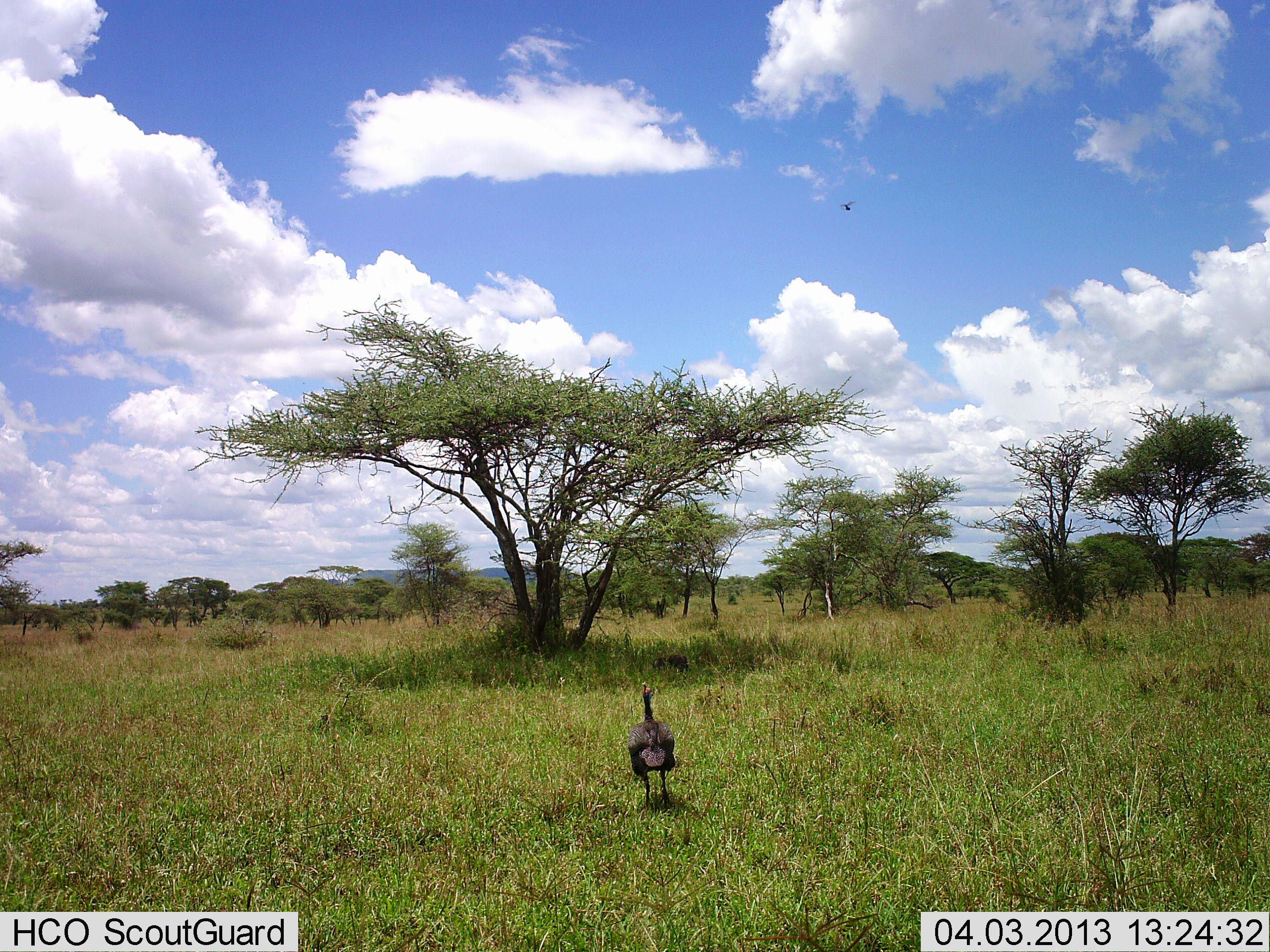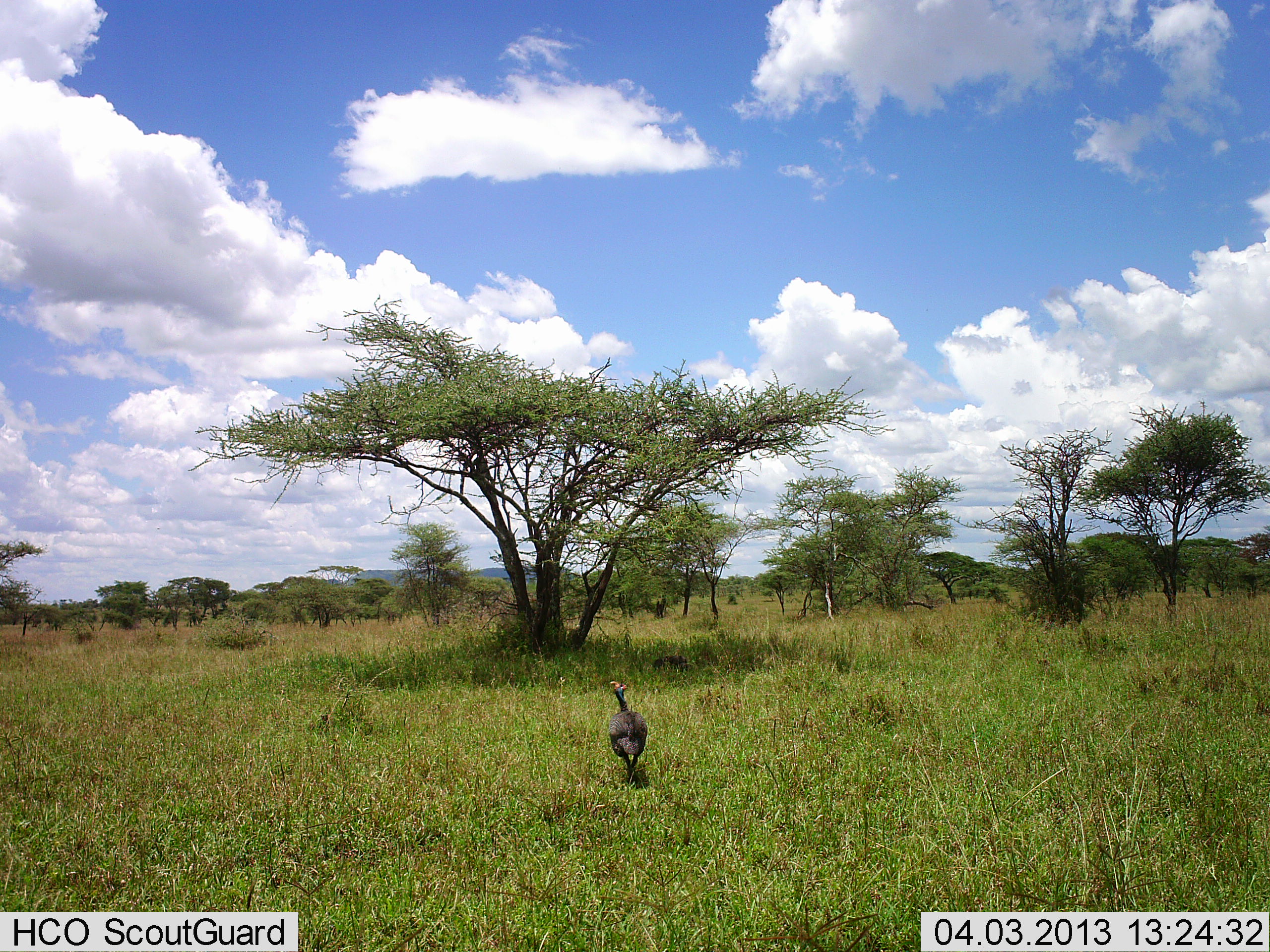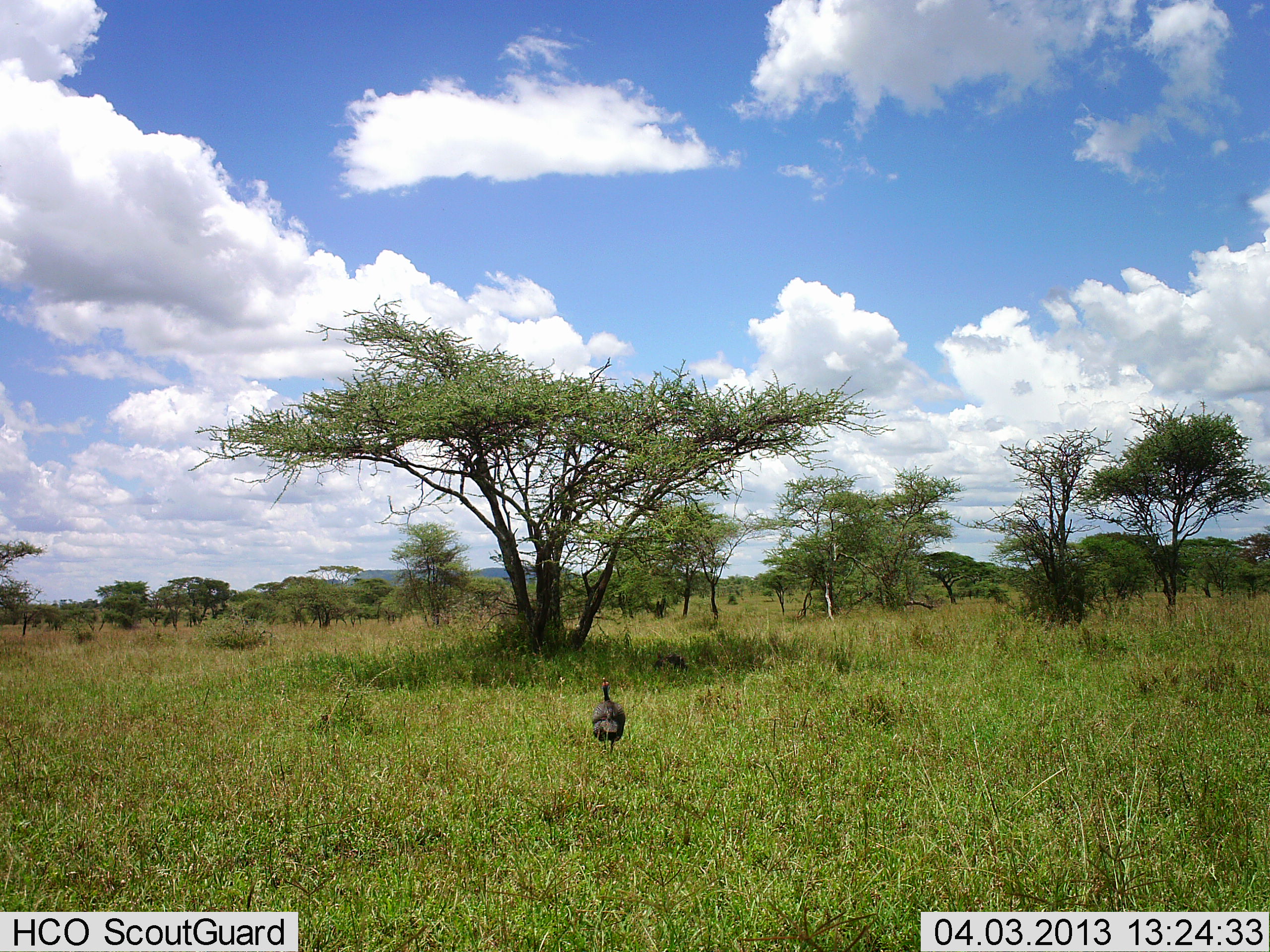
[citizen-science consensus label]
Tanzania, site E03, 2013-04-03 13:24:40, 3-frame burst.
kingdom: Animalia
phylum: Chordata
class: Aves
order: Galliformes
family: Numididae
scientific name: Numididae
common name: guinea fowl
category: guineafowl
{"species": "guineafowl (guinea fowl) (Numididae)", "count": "1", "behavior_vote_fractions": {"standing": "25%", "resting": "5%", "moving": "85%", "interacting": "0%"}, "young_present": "0%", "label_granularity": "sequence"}